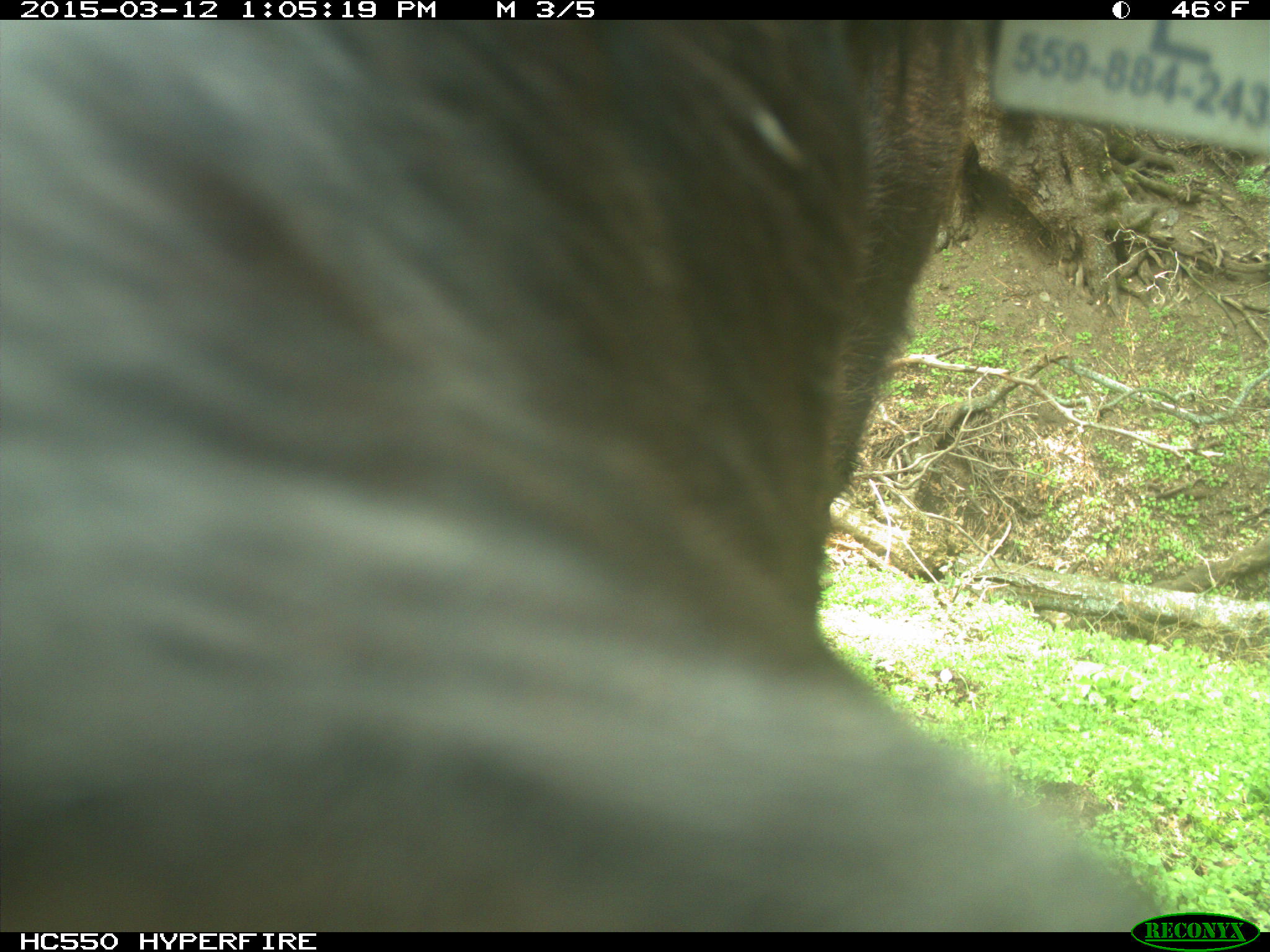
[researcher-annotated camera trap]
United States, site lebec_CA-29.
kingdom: Animalia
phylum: Chordata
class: Mammalia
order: Artiodactyla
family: Bovidae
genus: Bos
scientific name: Bos taurus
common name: domestic cow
Bos taurus (domestic cow).